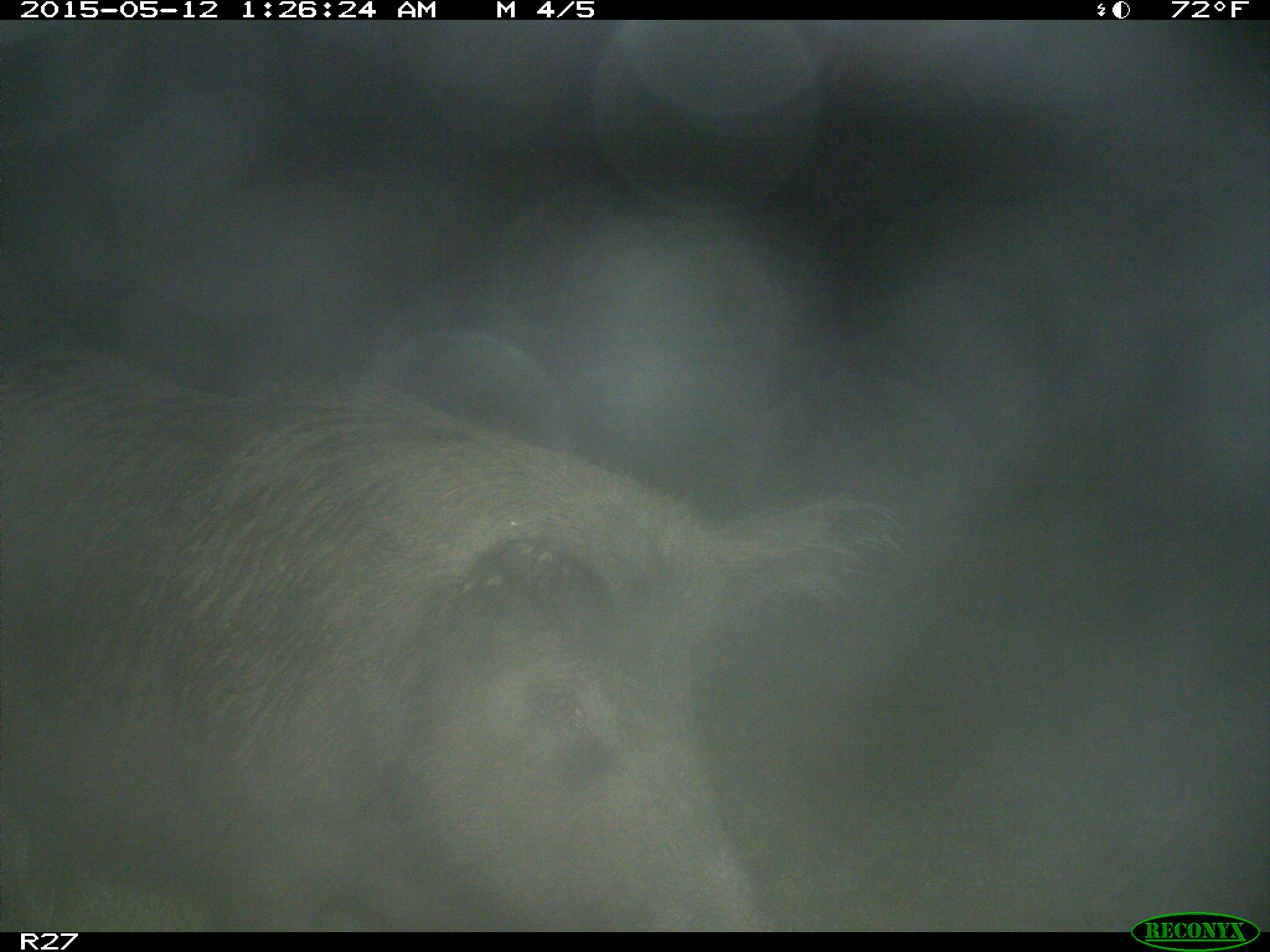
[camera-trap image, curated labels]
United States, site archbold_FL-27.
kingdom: Animalia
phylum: Chordata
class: Mammalia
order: Artiodactyla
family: Suidae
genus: Sus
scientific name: Sus scrofa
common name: wild boar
Sus scrofa (wild boar).